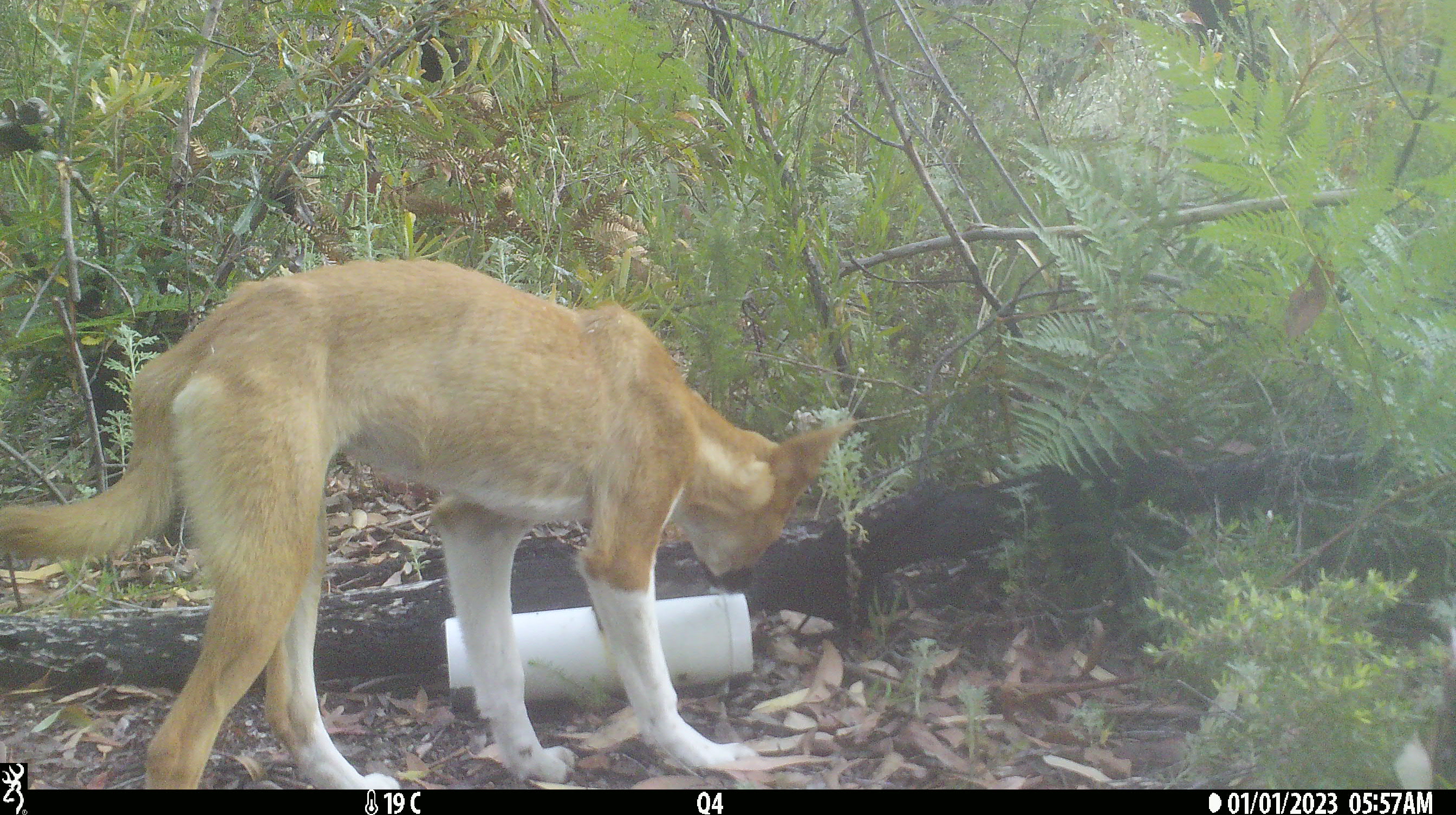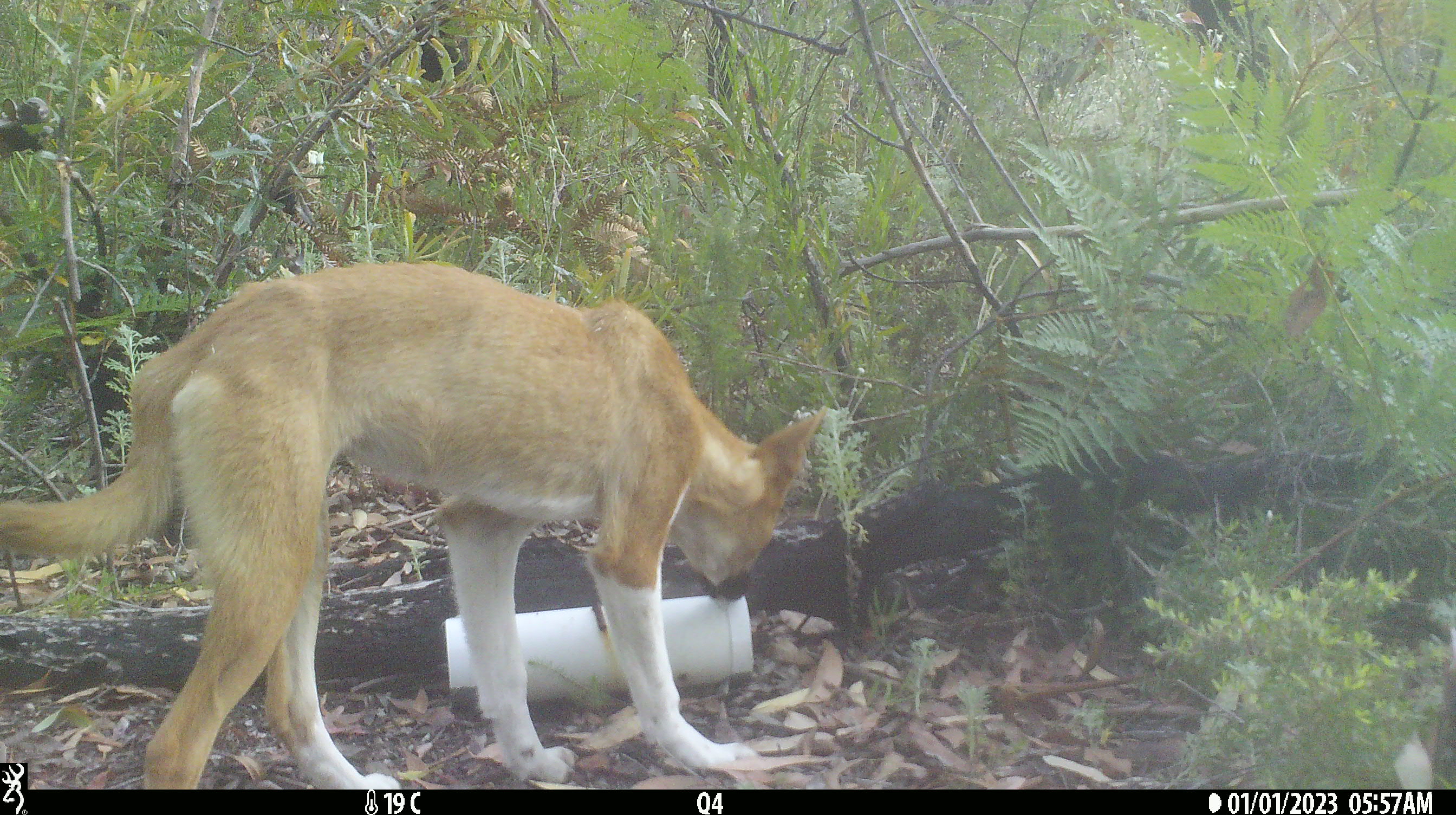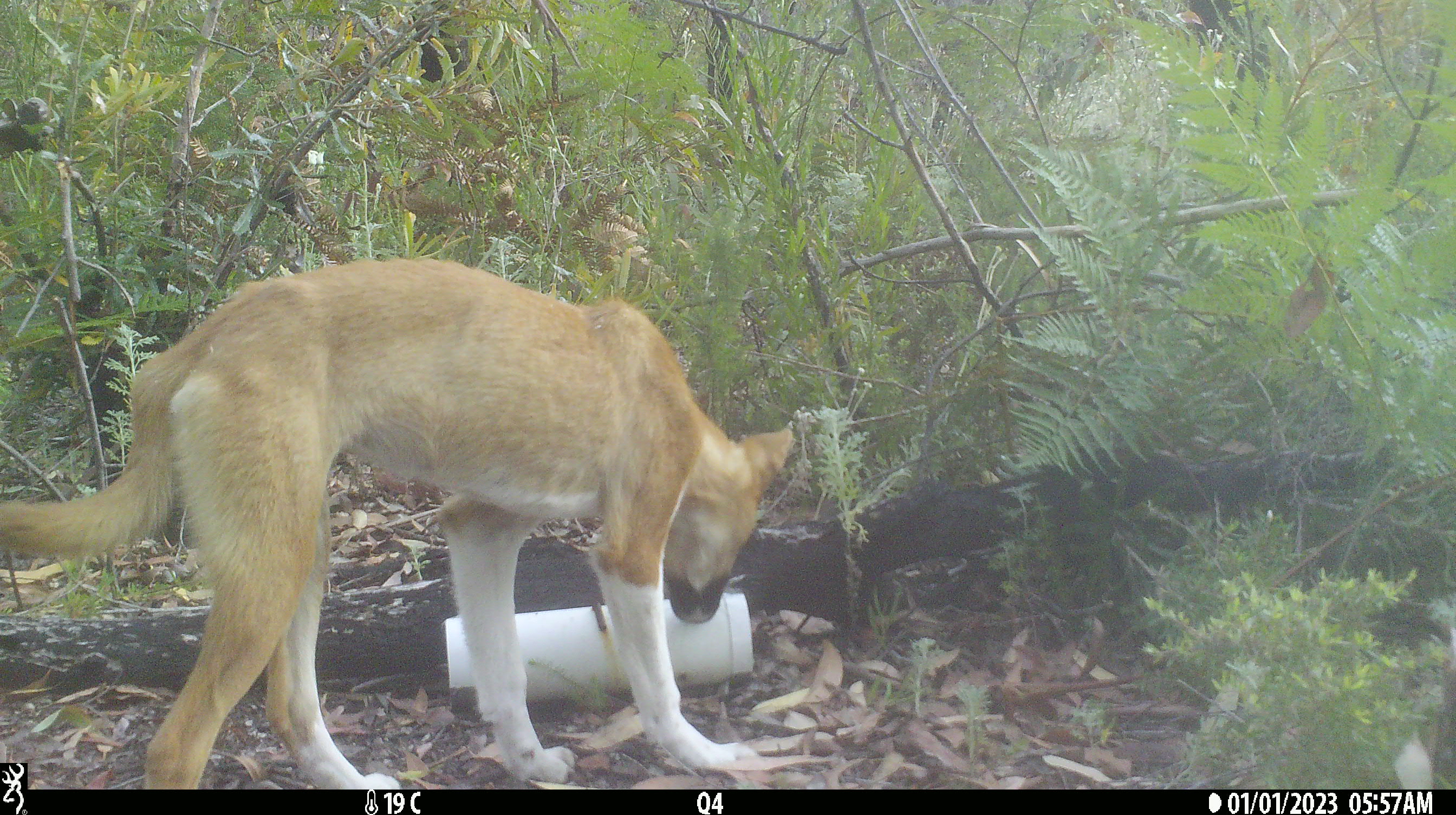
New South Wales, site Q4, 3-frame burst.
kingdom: Animalia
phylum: Chordata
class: Mammalia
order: Carnivora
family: Canidae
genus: Canis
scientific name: Canis familiaris dingo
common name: dingo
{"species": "dingo (Canis familiaris dingo)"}